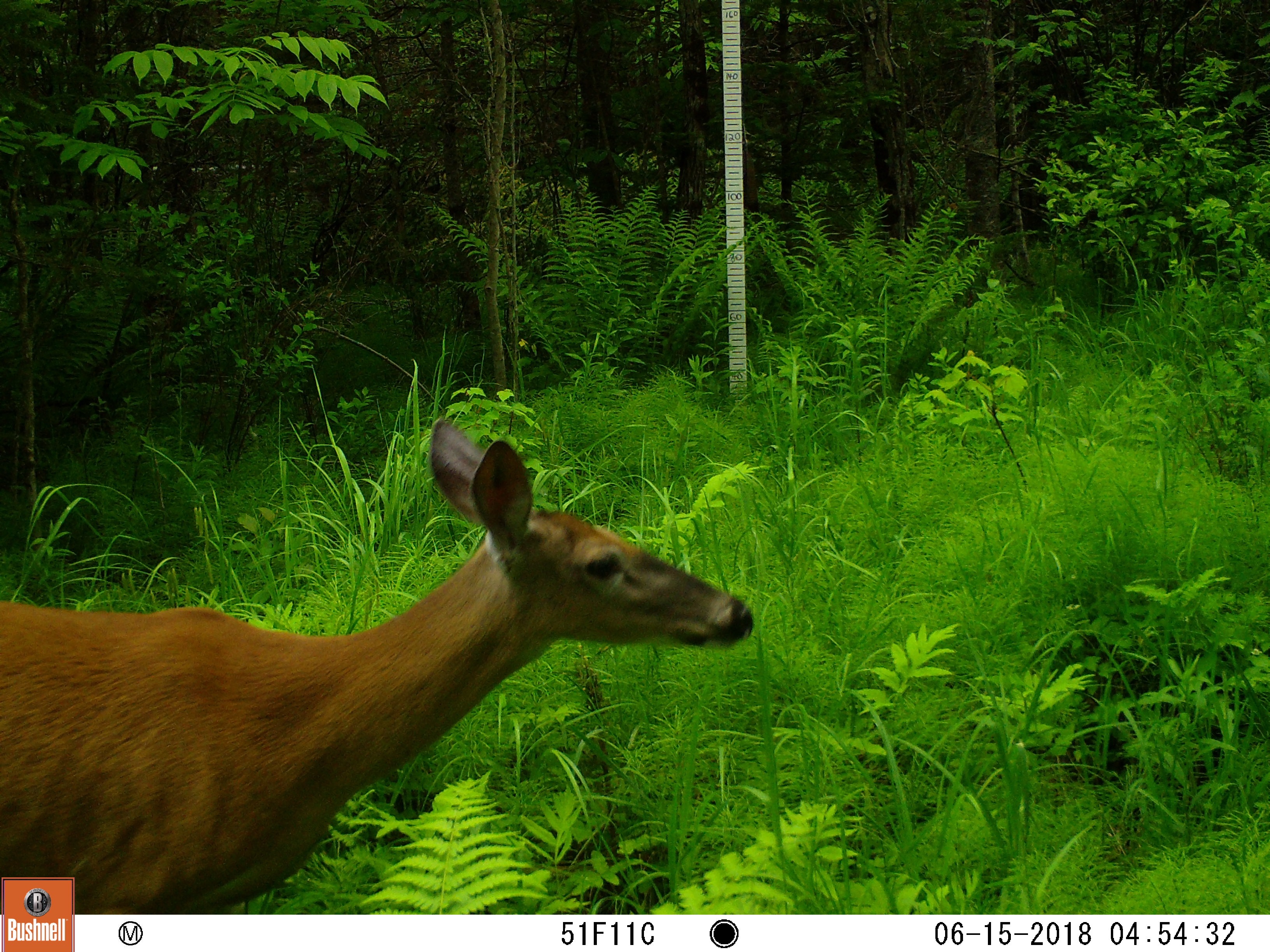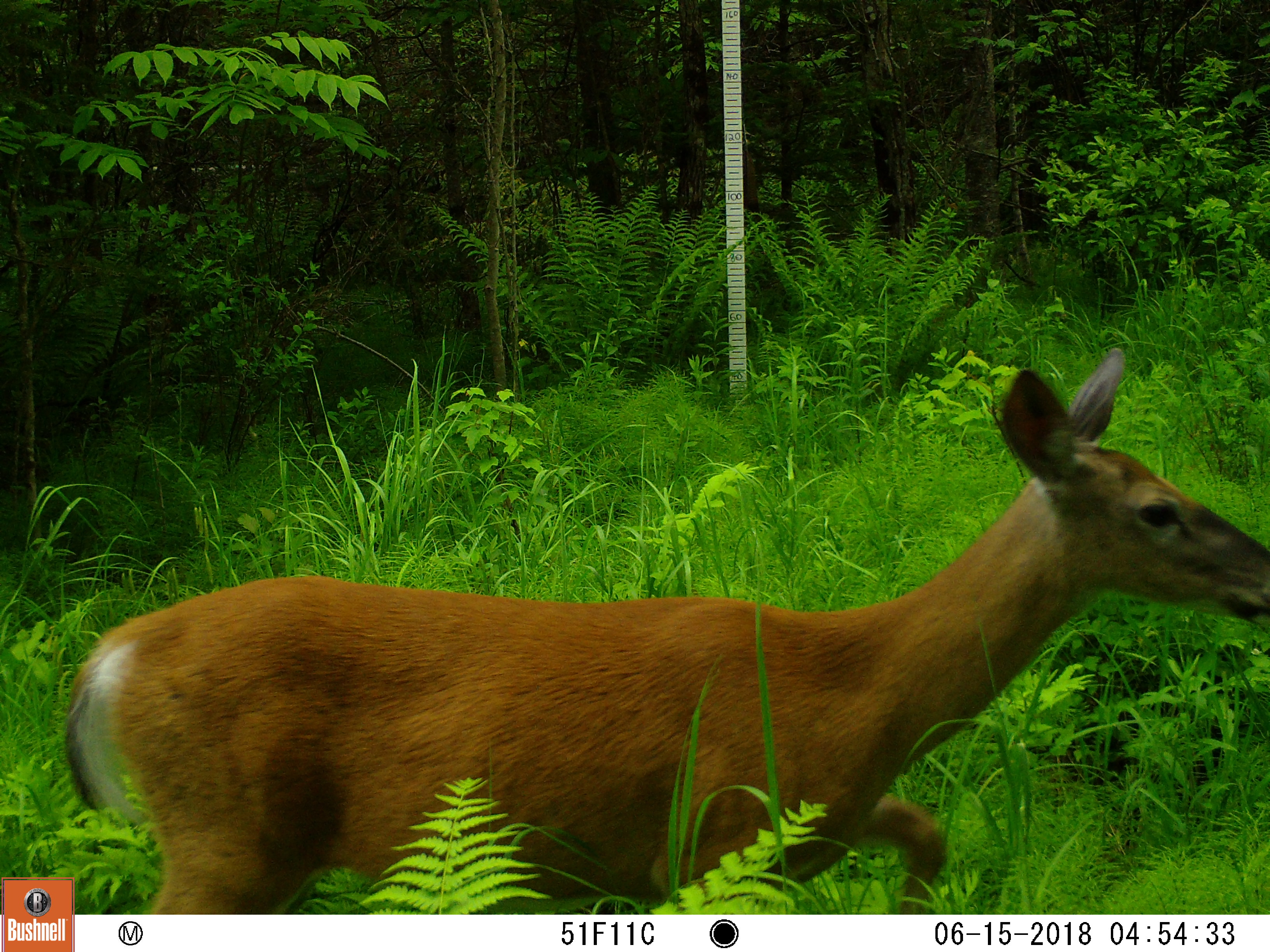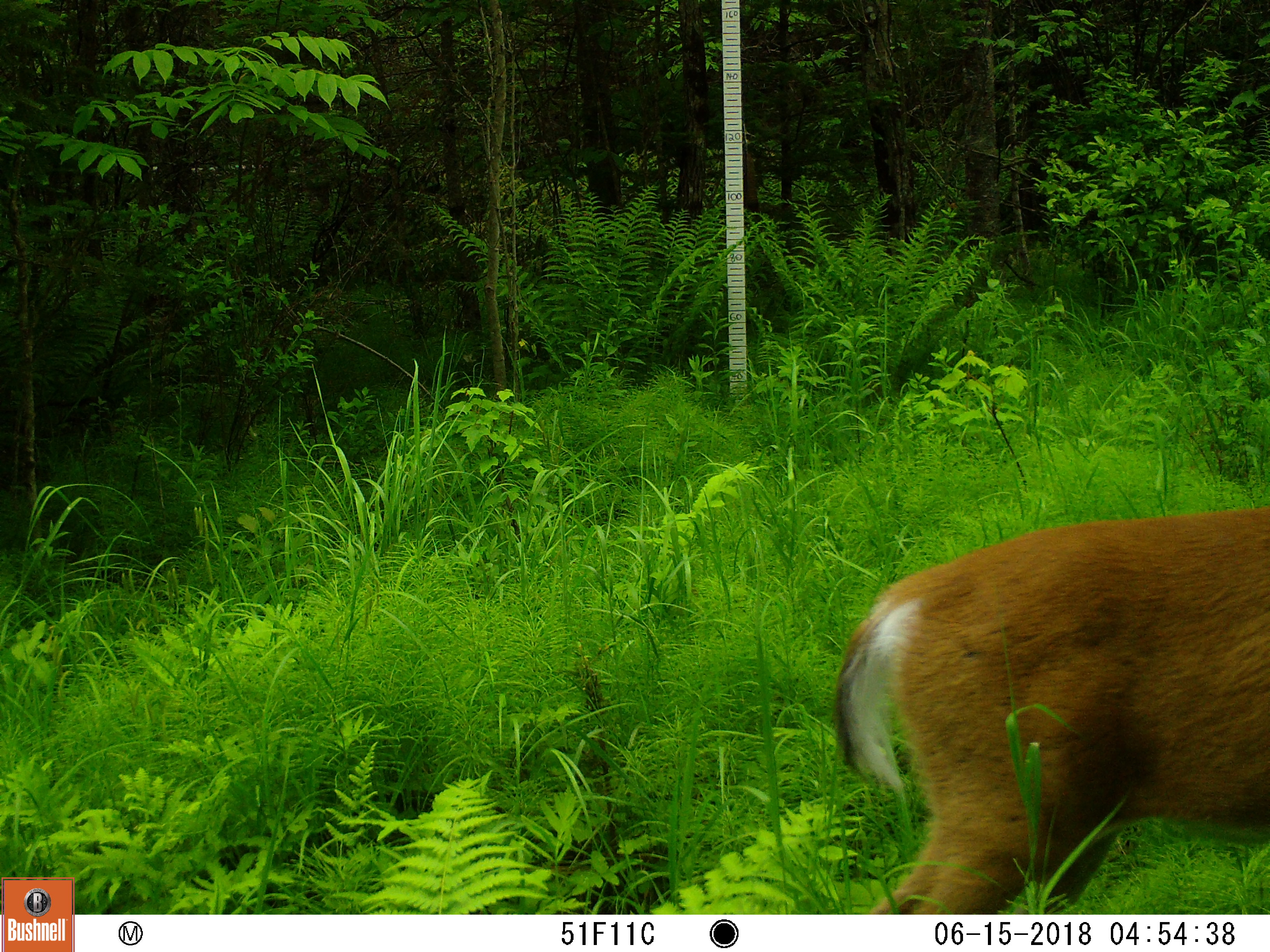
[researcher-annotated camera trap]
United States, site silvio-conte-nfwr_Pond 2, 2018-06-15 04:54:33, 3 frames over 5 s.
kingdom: Animalia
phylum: Chordata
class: Mammalia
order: Artiodactyla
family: Cervidae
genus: Odocoileus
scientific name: Odocoileus virginianus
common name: white-tailed deer